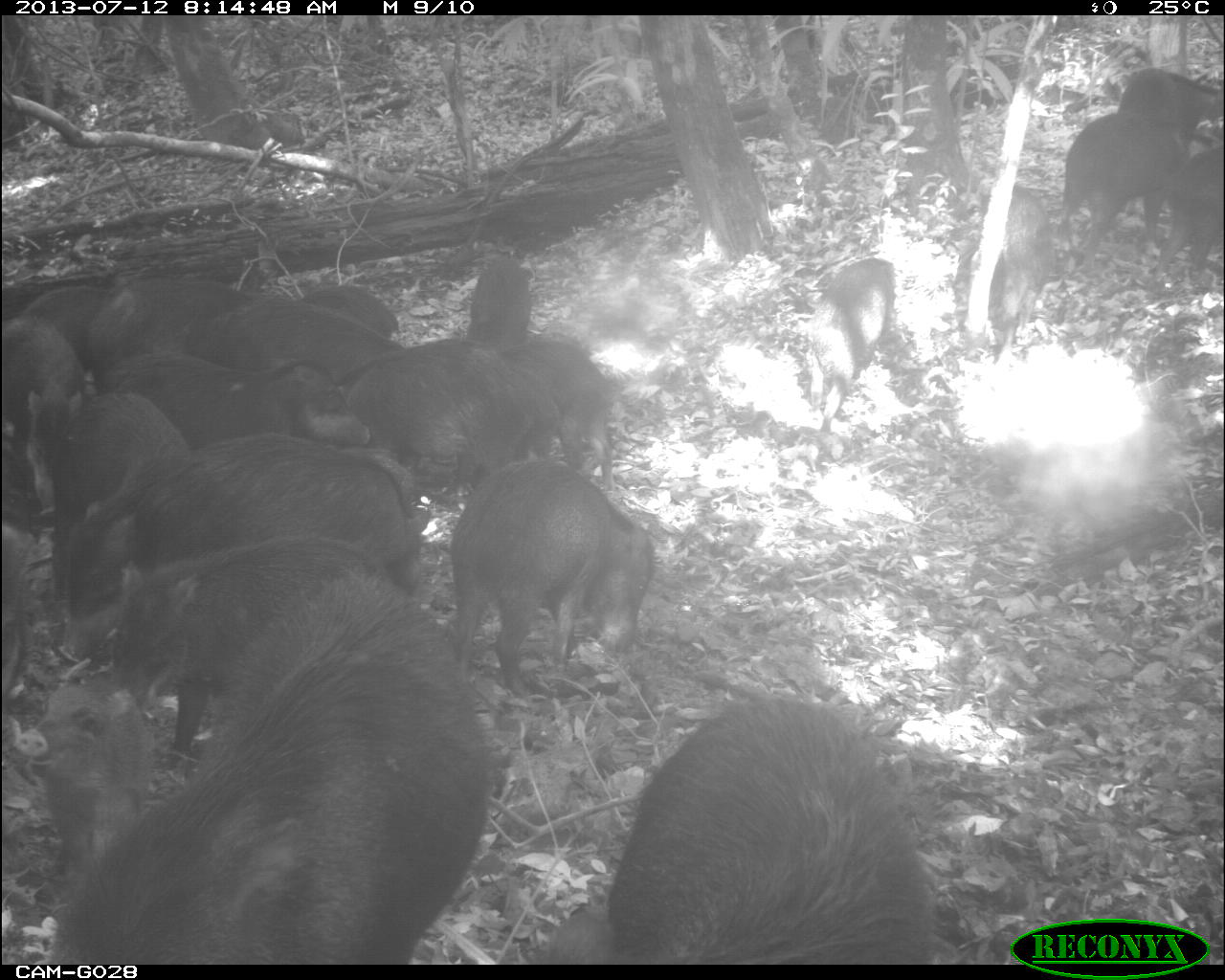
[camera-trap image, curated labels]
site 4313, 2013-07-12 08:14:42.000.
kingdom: Animalia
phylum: Chordata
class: Mammalia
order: Artiodactyla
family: Tayassuidae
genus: Tayassu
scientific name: Tayassu pecari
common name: white-lipped peccary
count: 20